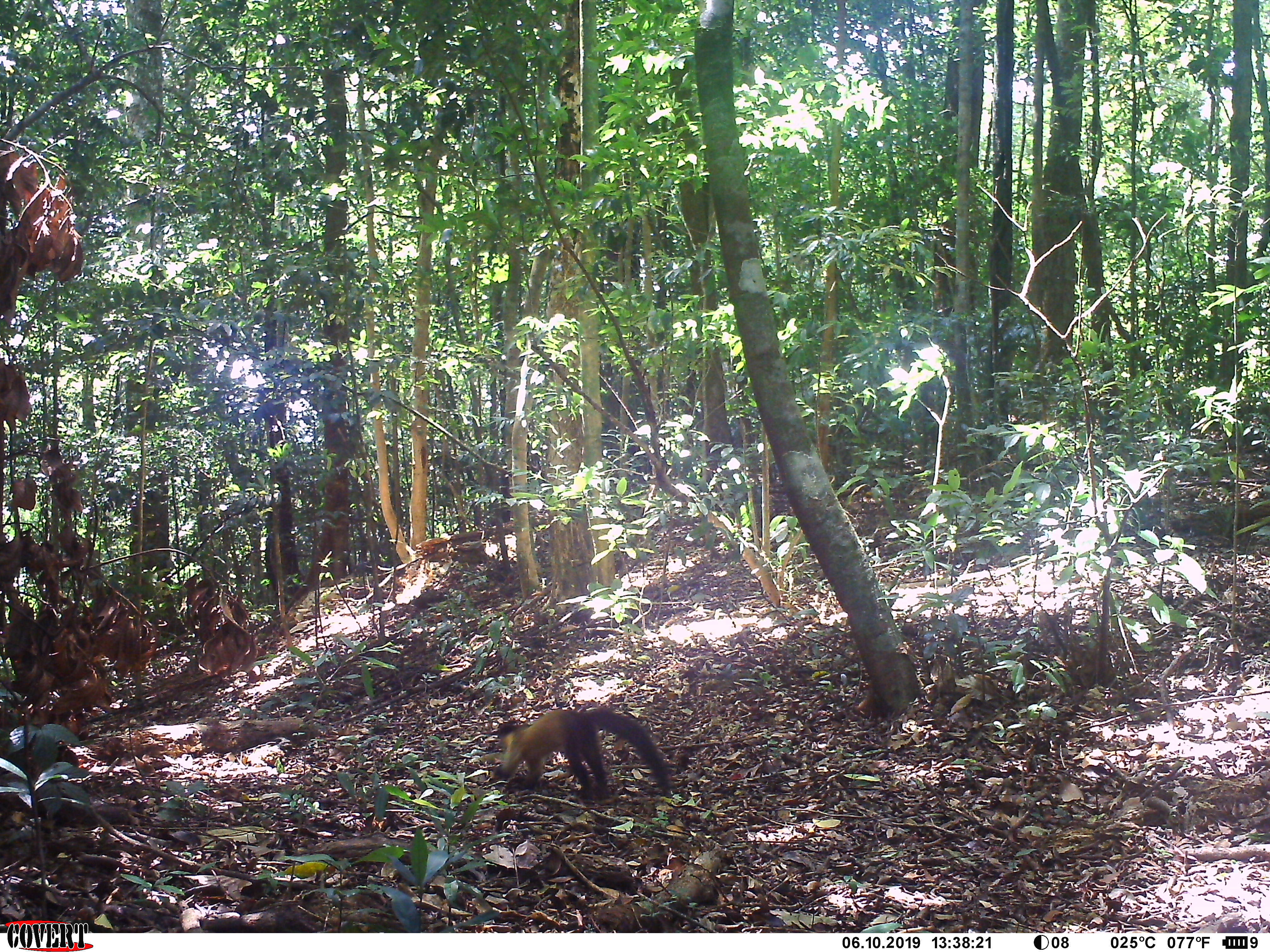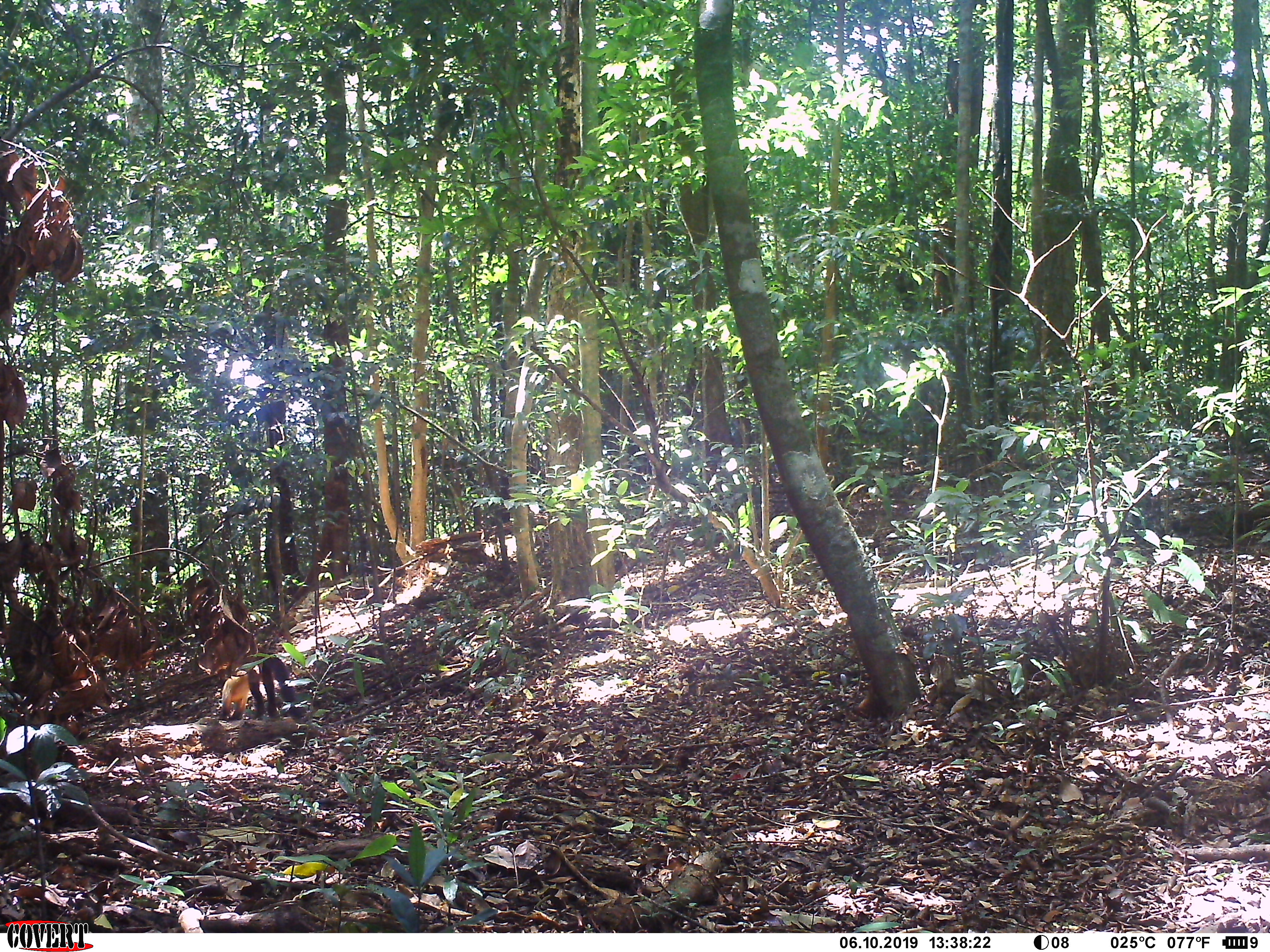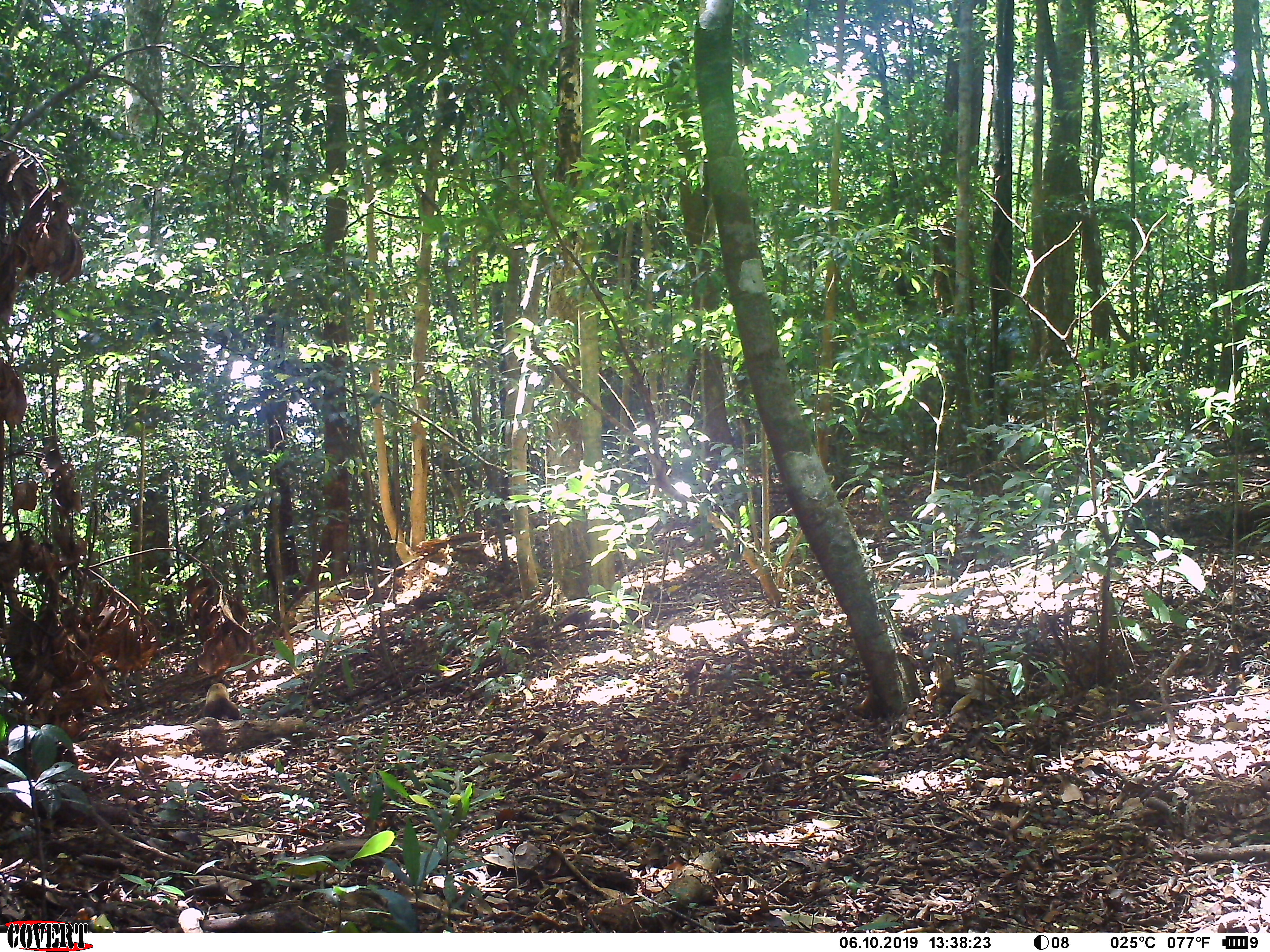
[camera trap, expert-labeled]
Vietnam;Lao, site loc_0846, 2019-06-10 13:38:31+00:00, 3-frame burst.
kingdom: Animalia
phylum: Chordata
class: Mammalia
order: Carnivora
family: Mustelidae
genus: Martes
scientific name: Martes flavigula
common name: yellow-throated marten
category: yellow throated marten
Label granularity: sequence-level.